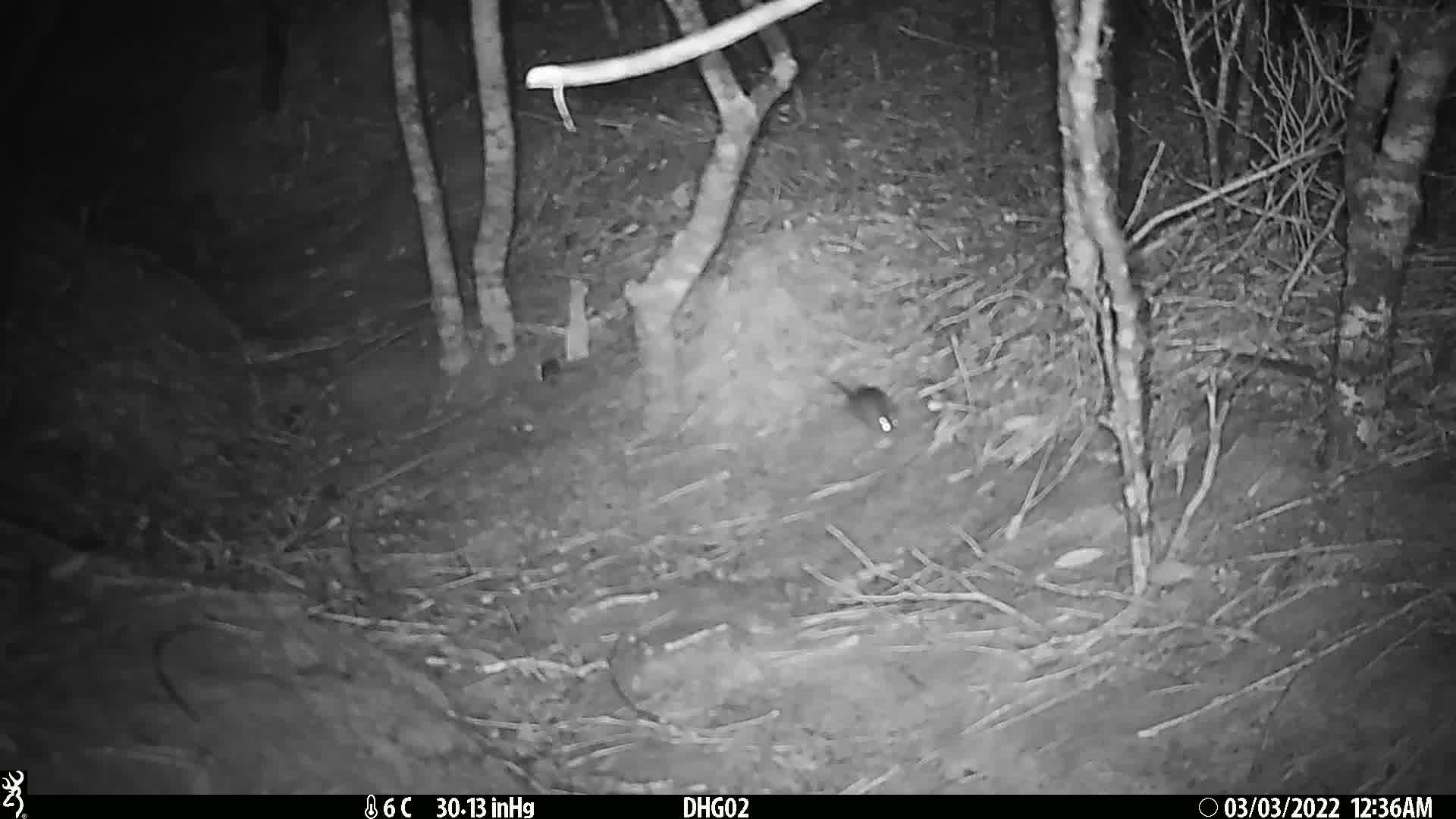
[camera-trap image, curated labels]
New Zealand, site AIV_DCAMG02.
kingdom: Animalia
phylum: Chordata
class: Mammalia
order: Rodentia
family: Muridae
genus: Mus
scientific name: Mus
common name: mouse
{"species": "mouse (Mus)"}